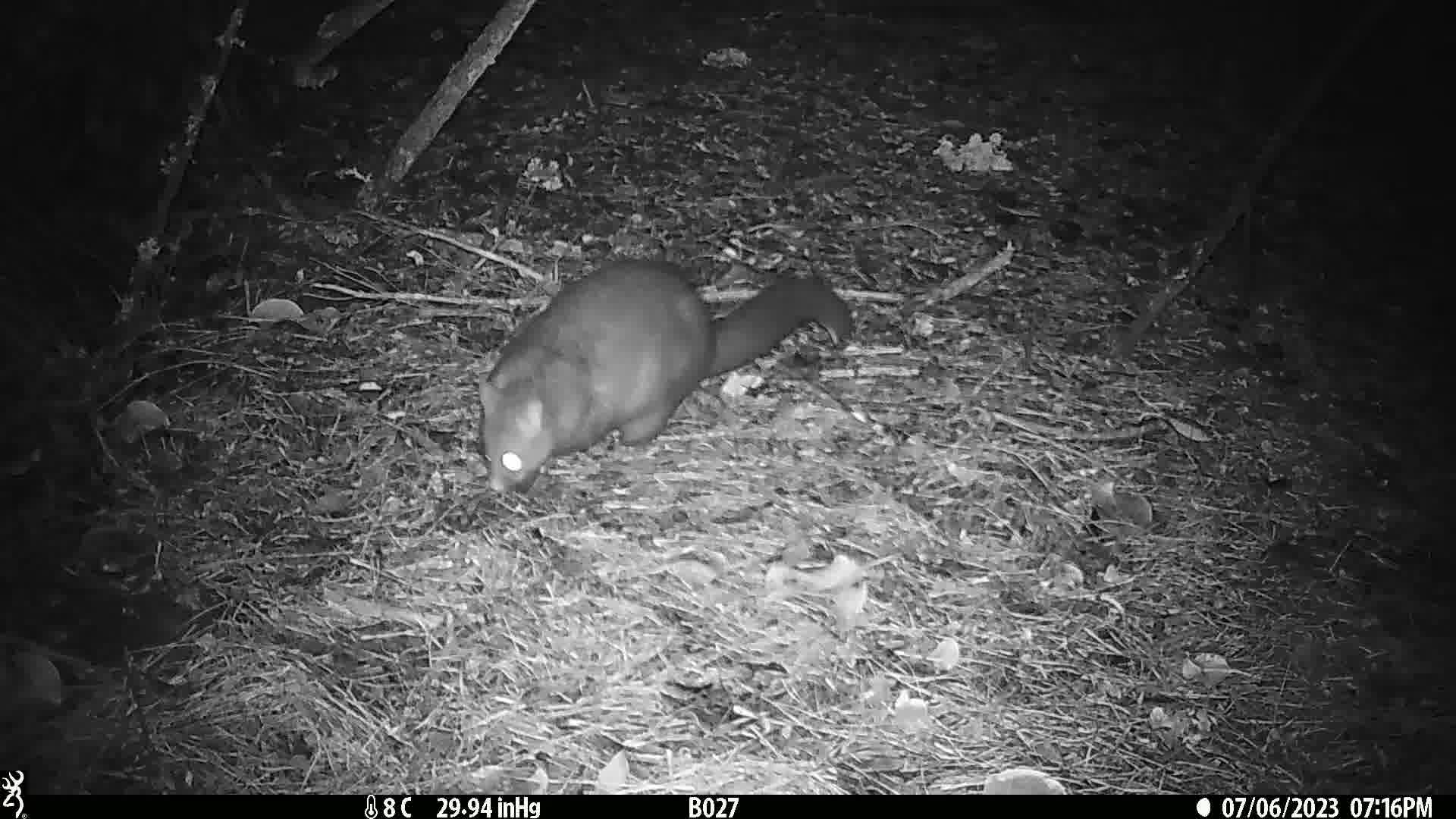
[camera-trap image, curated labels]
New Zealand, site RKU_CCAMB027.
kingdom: Animalia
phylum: Chordata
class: Mammalia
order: Diprotodontia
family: Phalangeridae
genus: Trichosurus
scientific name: Trichosurus vulpecula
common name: common brushtail possum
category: possum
Possum (common brushtail possum) (Trichosurus vulpecula).